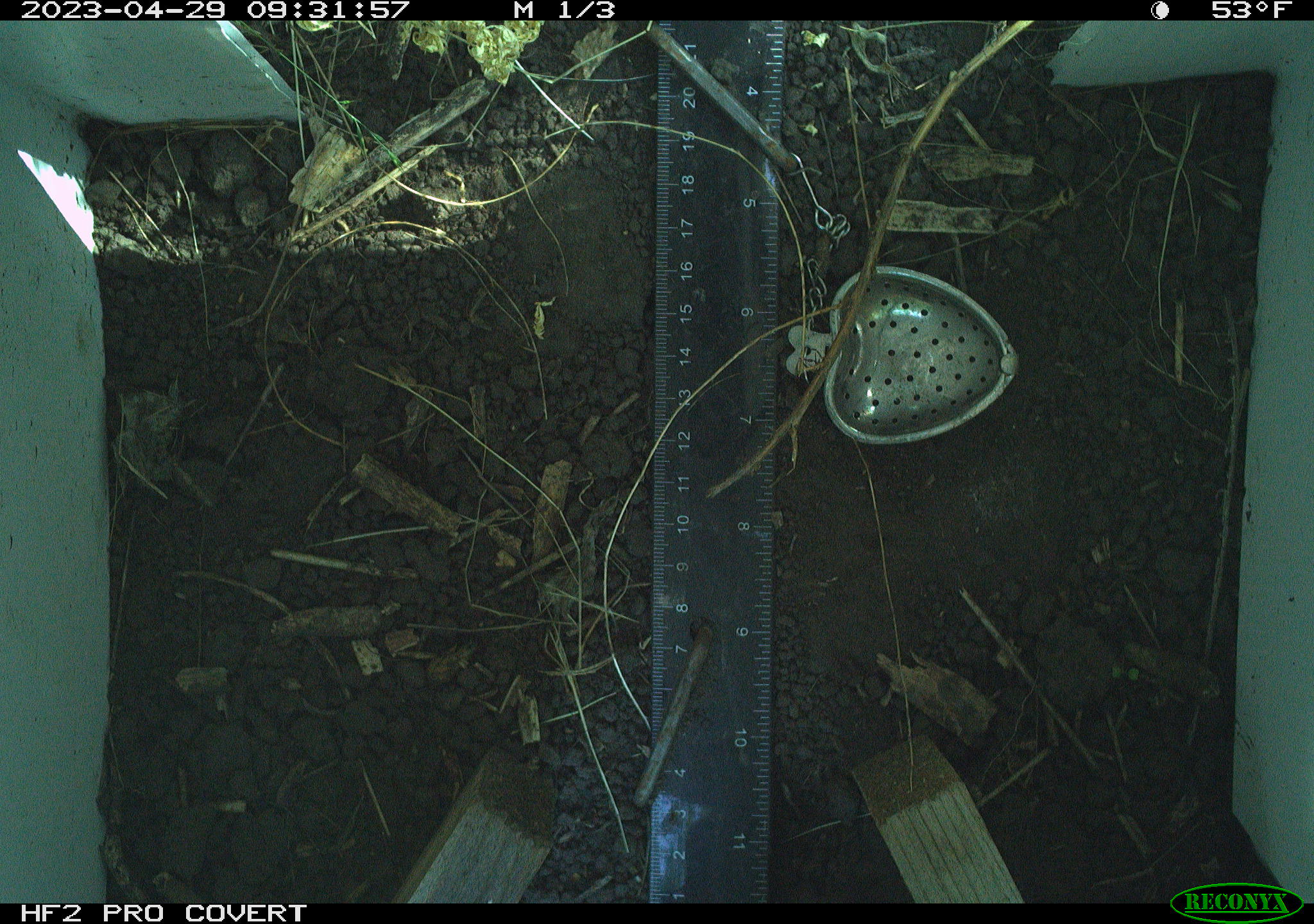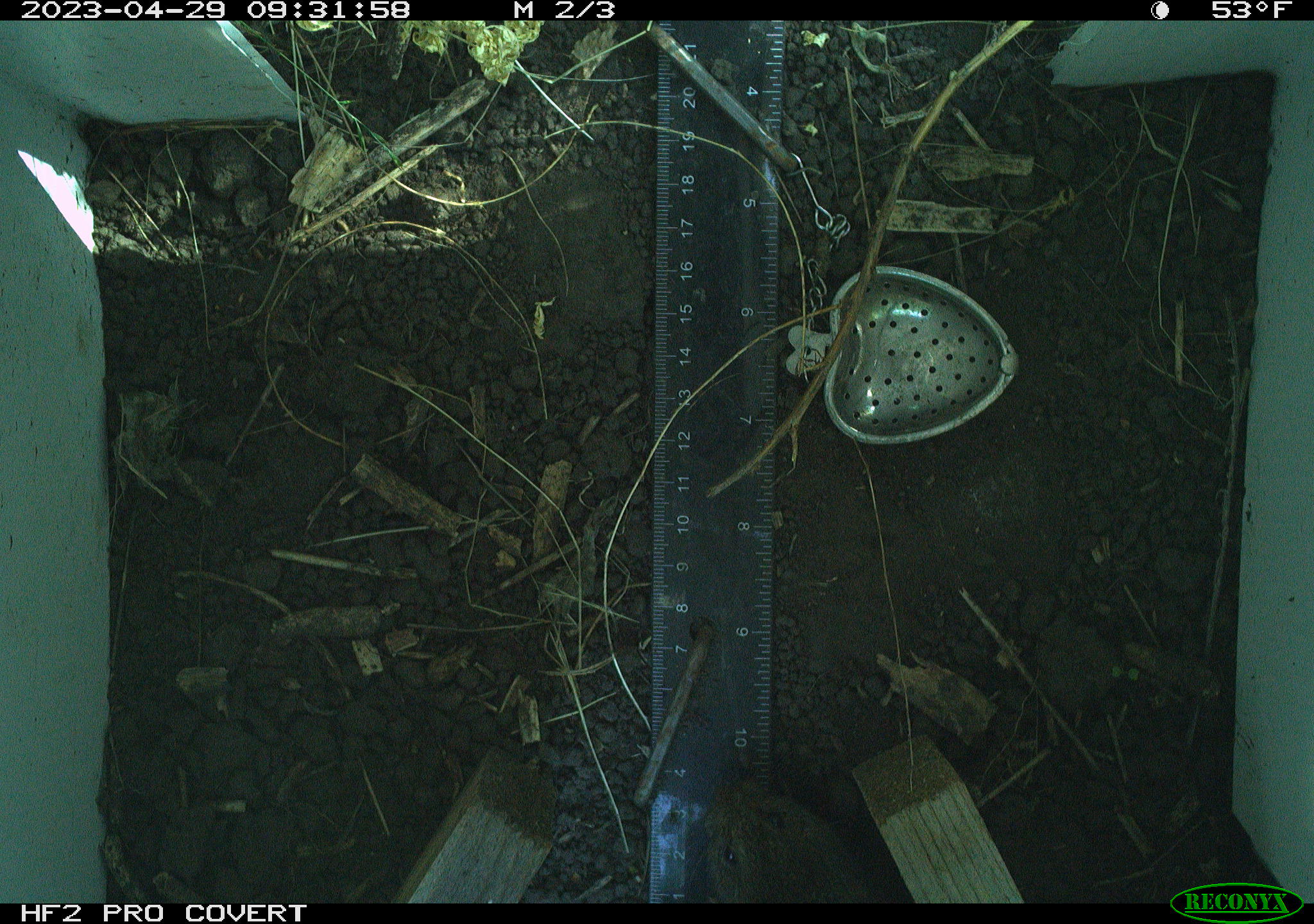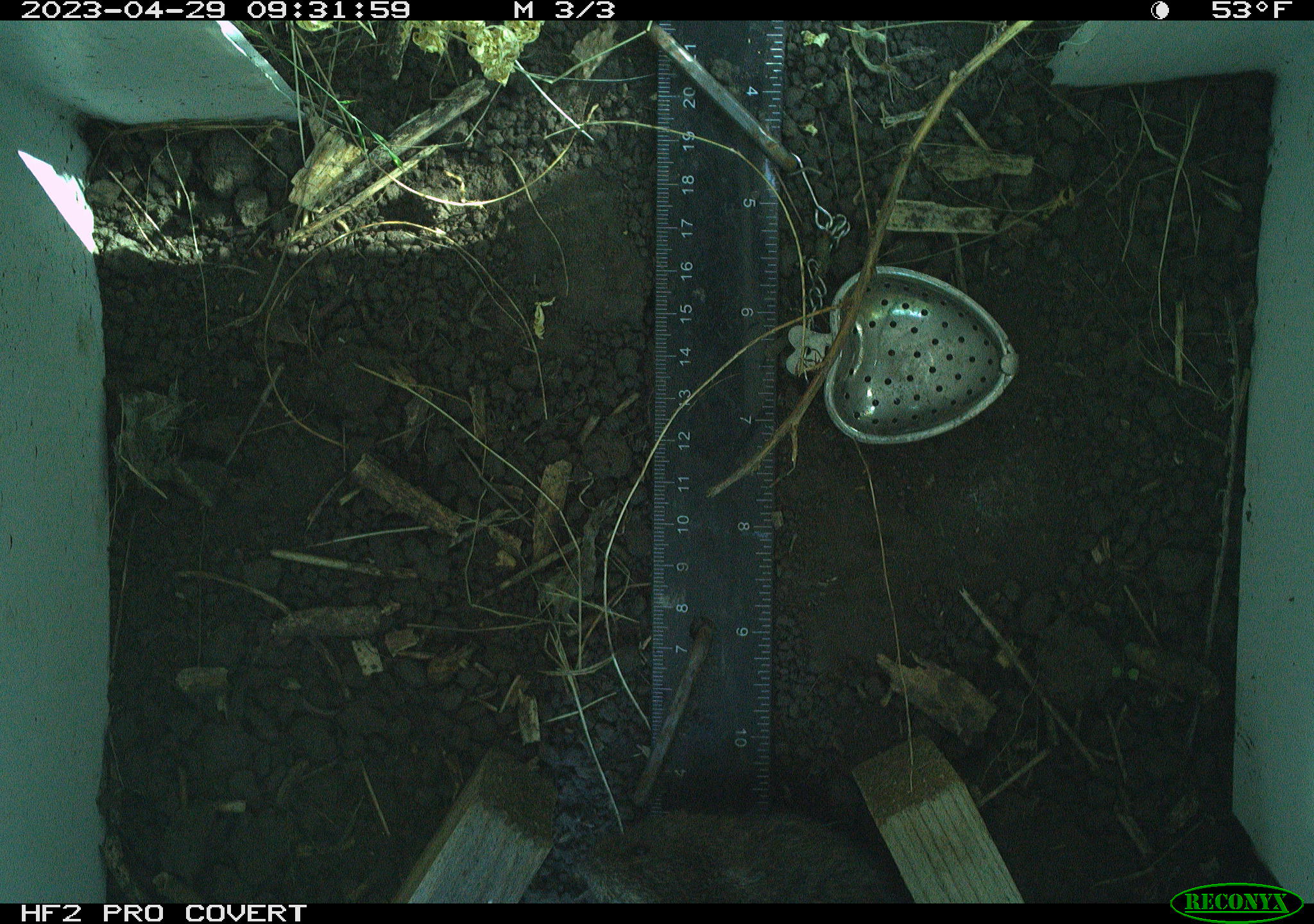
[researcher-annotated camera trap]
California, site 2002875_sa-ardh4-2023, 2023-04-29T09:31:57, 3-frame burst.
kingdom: Animalia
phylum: Chordata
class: Mammalia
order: Rodentia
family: Cricetidae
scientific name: Arvicolinae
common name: voles, lemmings, and muskrats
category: arvicolinae subfamily